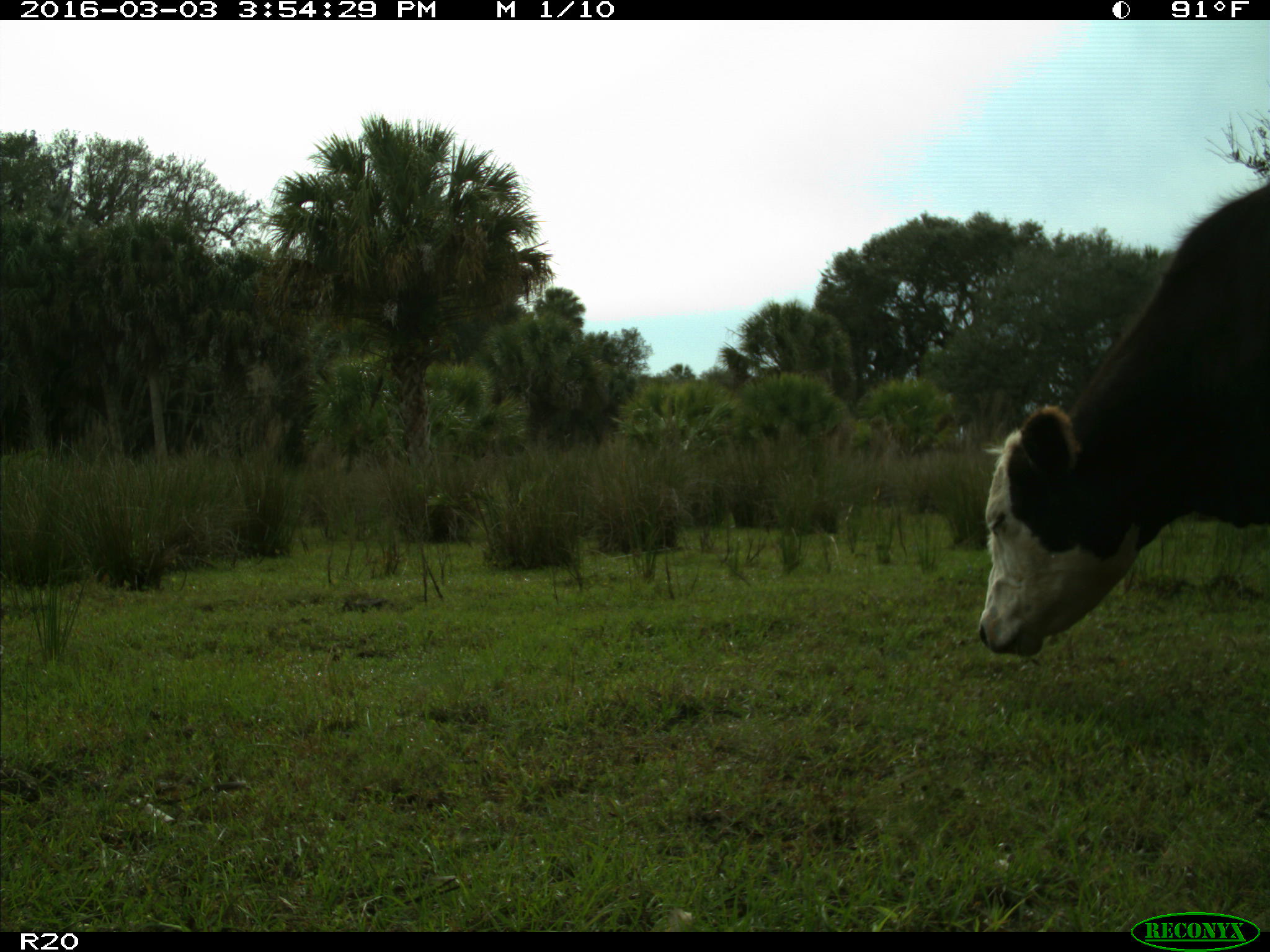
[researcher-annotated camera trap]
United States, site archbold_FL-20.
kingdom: Animalia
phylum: Chordata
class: Mammalia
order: Artiodactyla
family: Bovidae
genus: Bos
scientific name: Bos taurus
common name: domestic cow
Bos taurus (domestic cow).